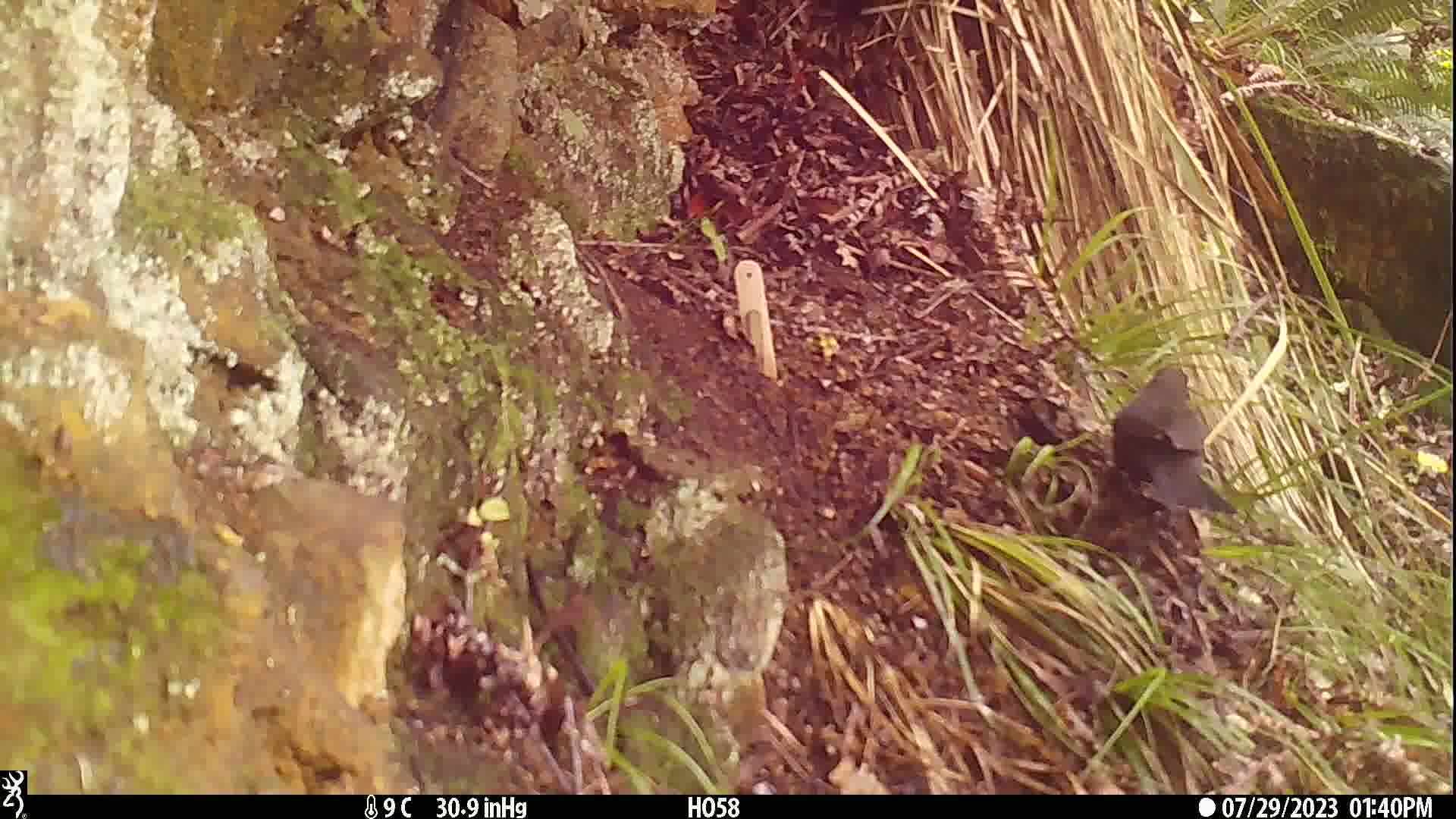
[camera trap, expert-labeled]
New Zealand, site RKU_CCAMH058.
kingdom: Animalia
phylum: Chordata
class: Aves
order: Passeriformes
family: Turdidae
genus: Turdus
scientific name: Turdus merula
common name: eurasian blackbird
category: blackbird